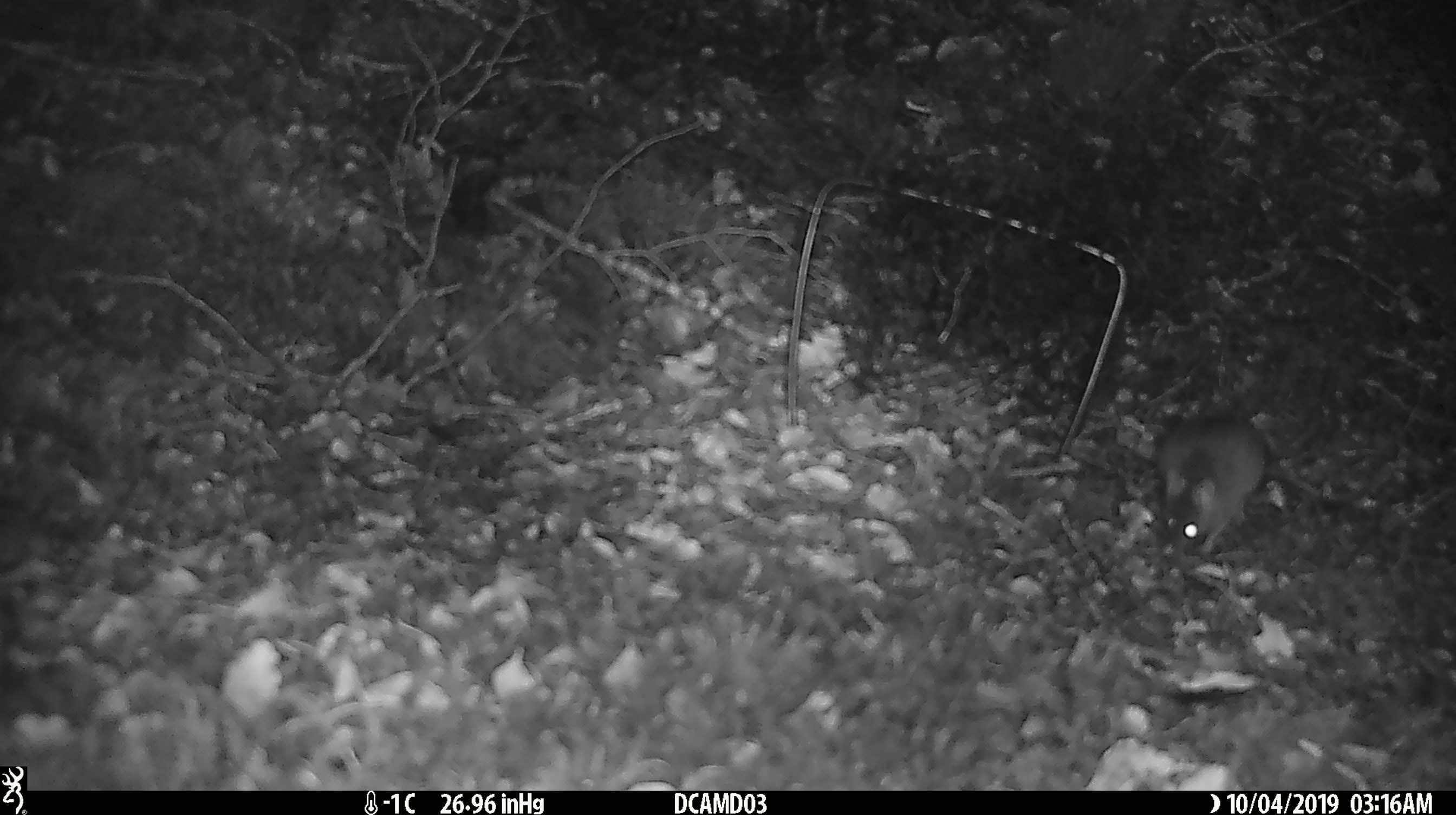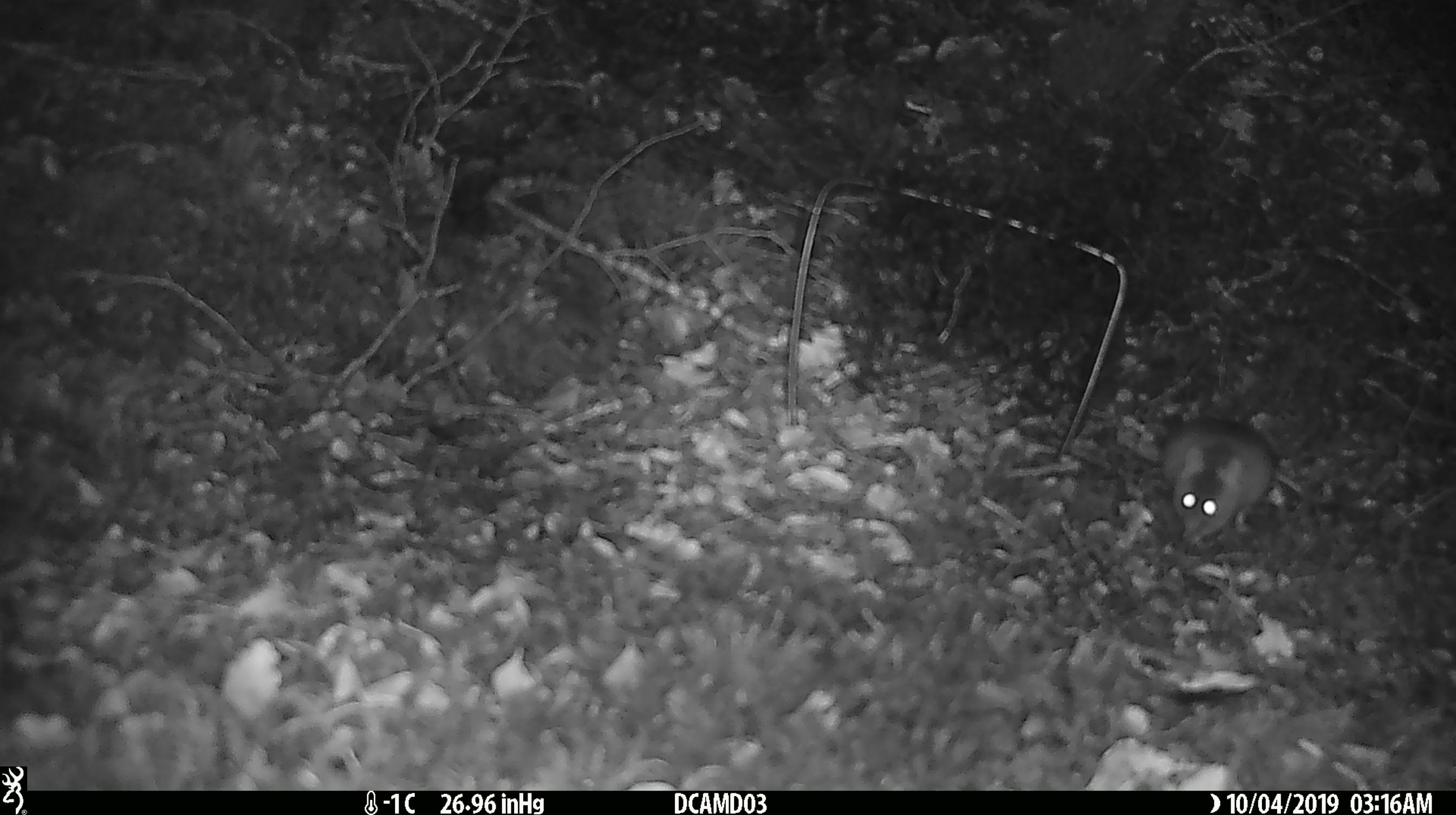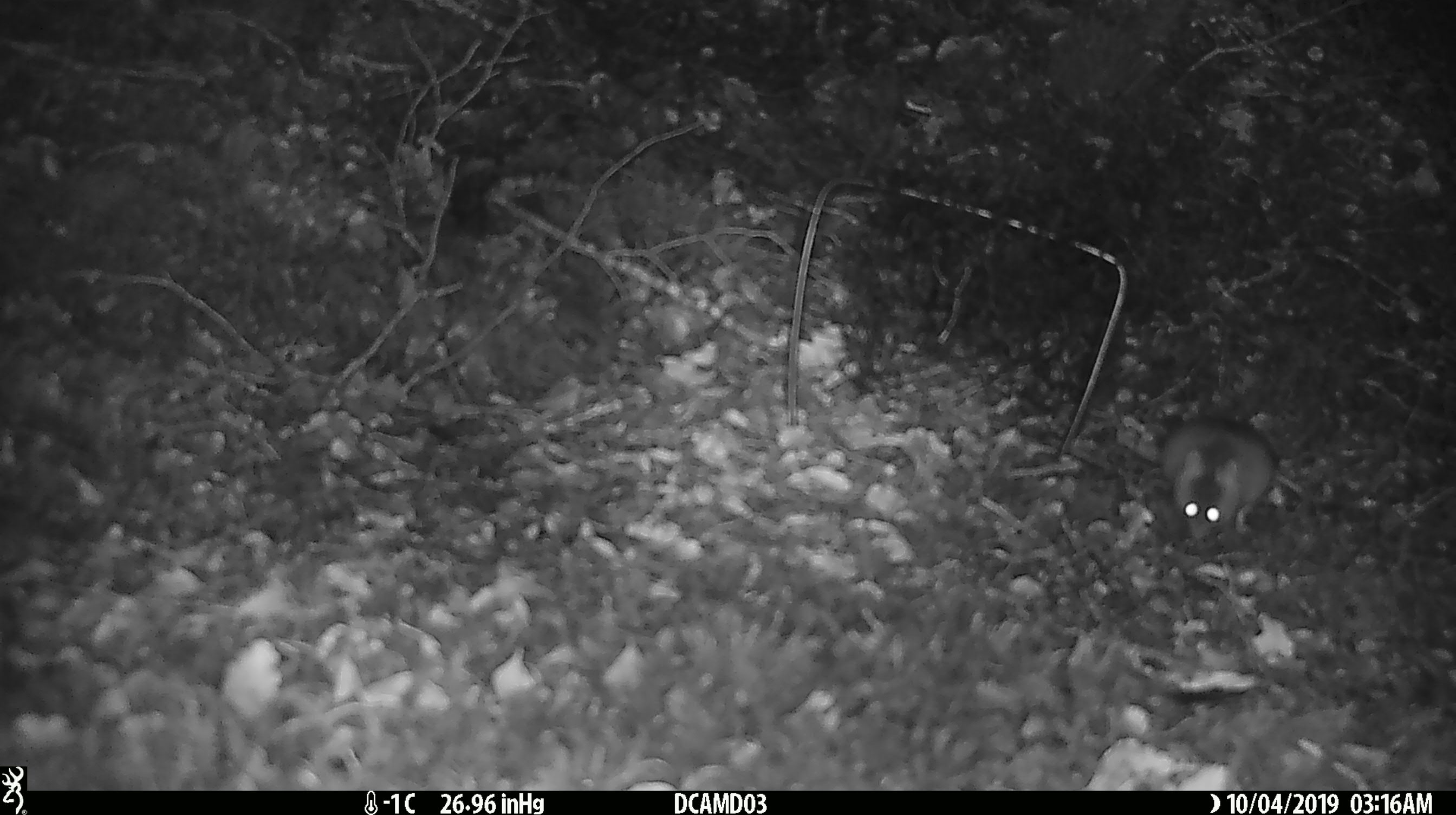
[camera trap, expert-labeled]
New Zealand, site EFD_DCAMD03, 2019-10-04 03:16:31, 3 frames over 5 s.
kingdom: Animalia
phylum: Chordata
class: Mammalia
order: Rodentia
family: Muridae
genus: Mus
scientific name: Mus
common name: mouse